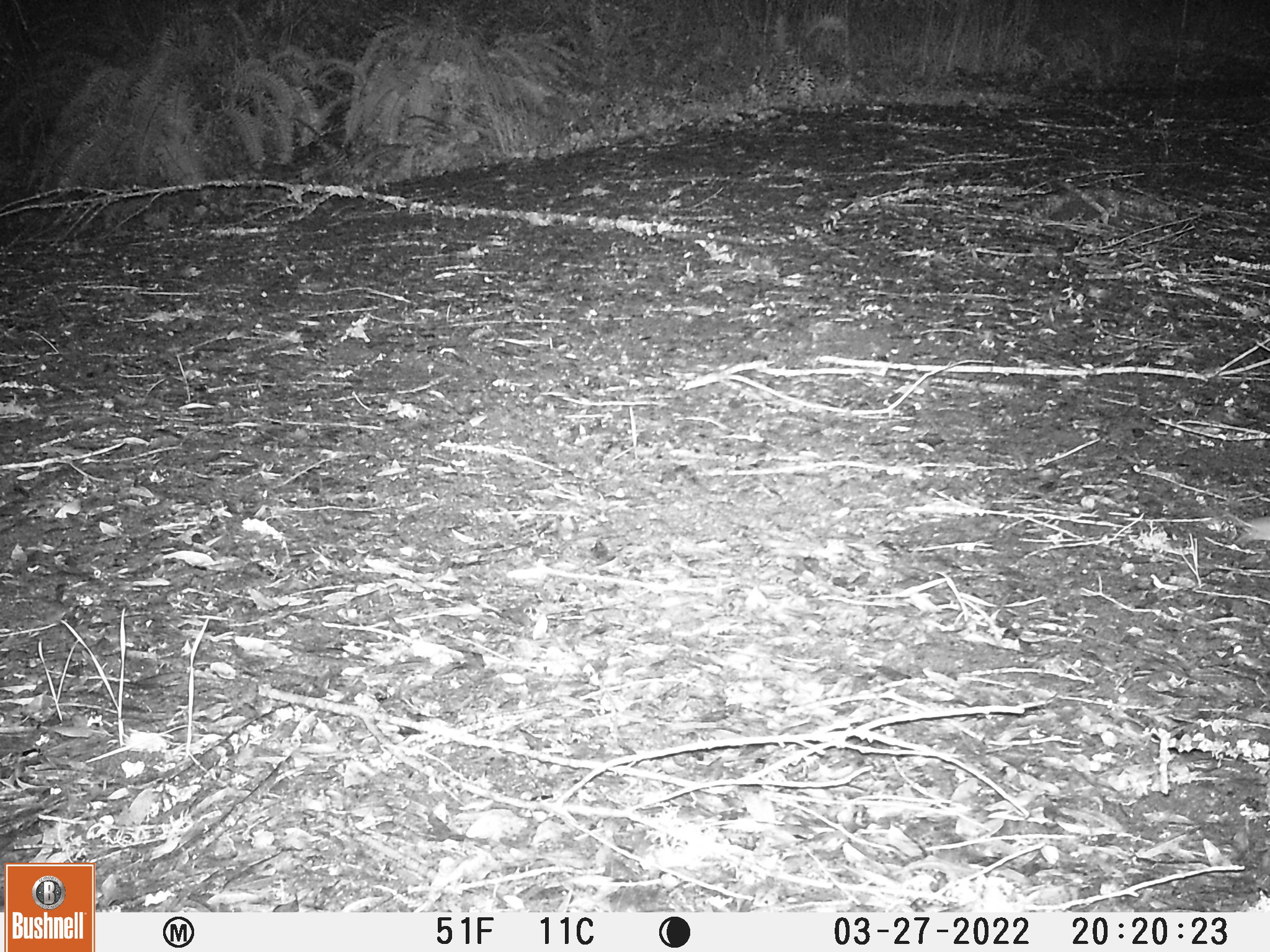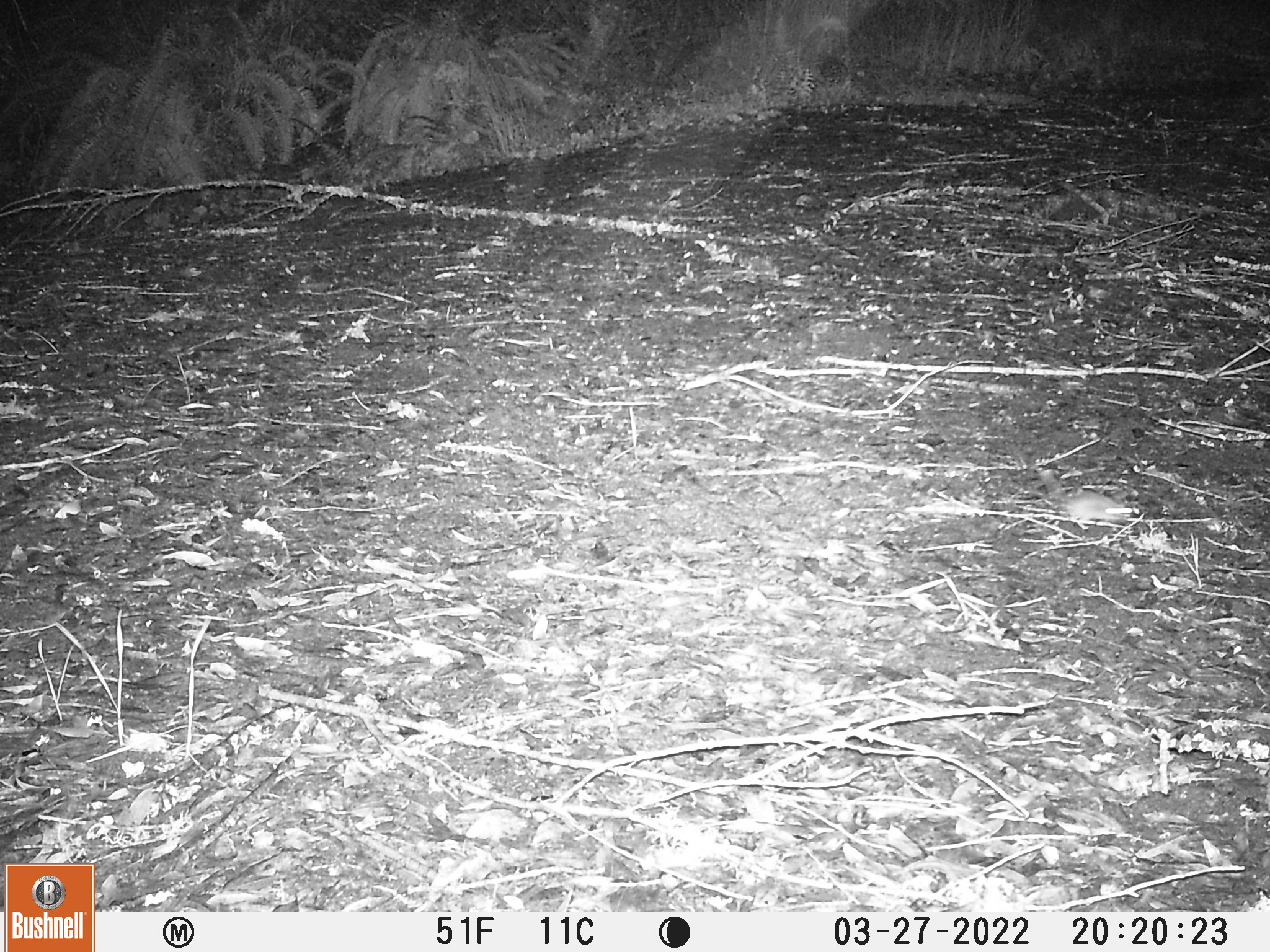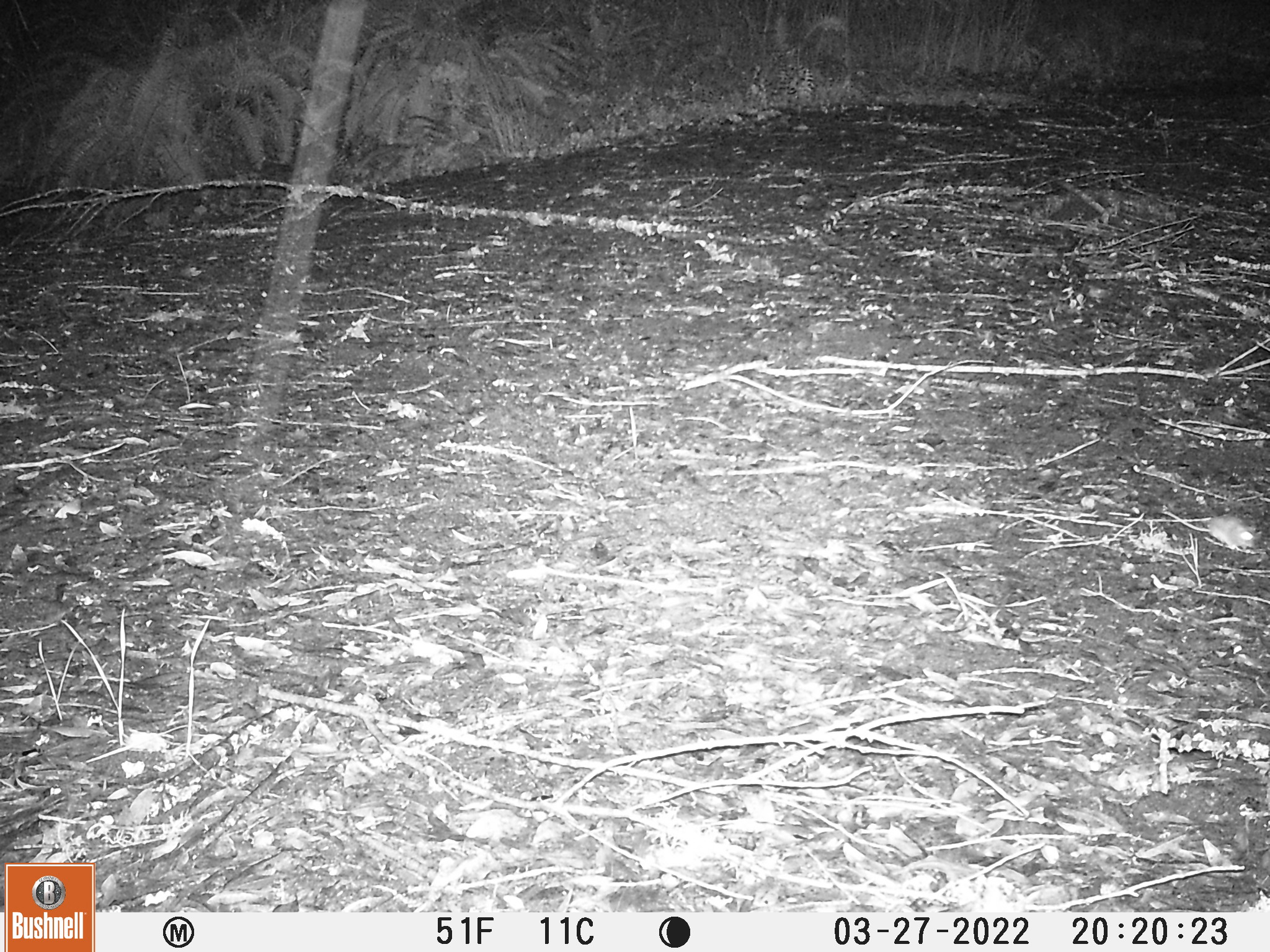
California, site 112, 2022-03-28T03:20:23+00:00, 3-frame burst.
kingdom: Animalia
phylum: Chordata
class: Mammalia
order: Rodentia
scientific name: Rodentia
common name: mouse or rat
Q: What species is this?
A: Mouse or rat (Rodentia).